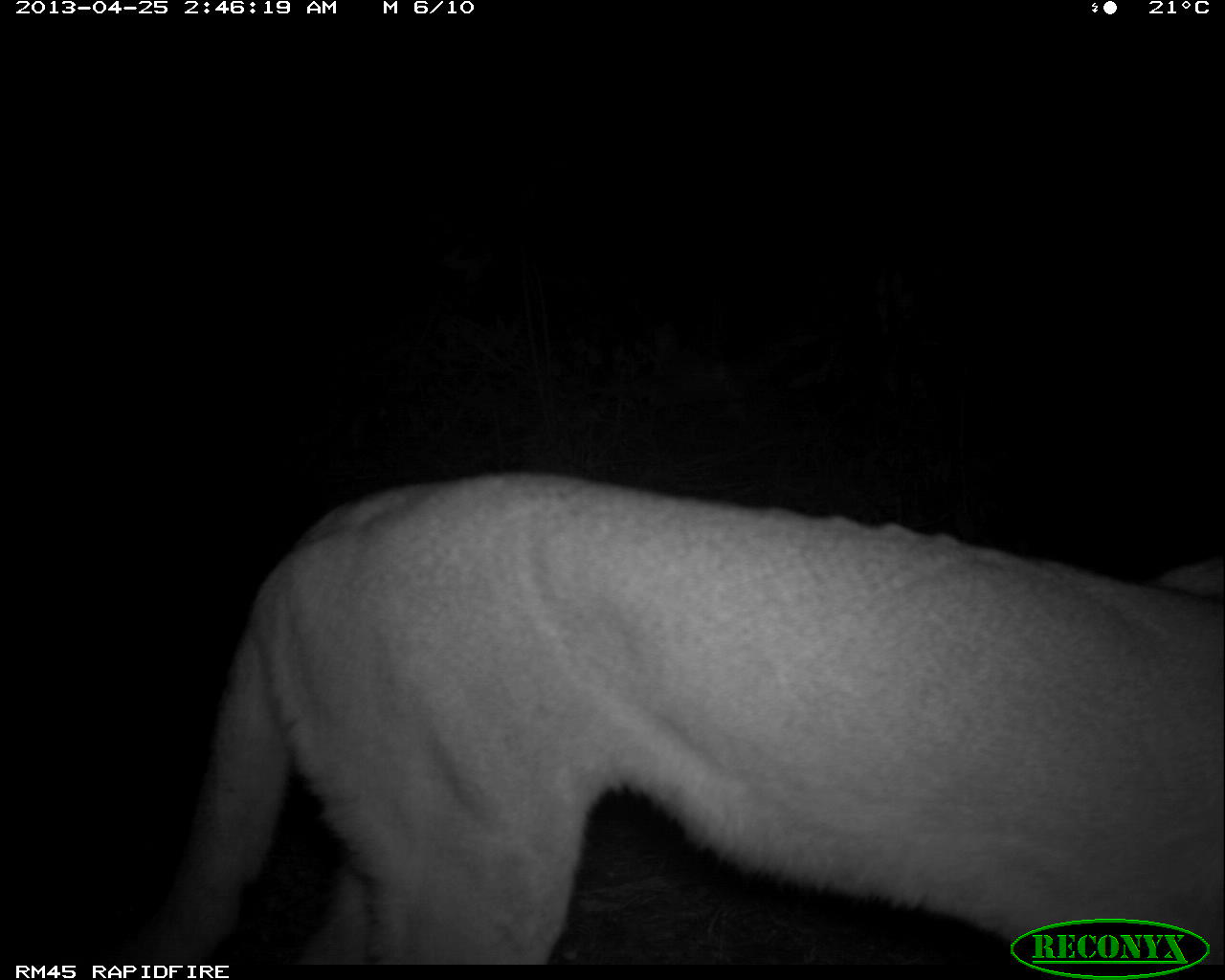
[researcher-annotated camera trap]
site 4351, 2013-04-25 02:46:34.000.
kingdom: Animalia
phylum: Chordata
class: Mammalia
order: Carnivora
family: Felidae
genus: Puma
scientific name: Puma concolor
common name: mountain lion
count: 1